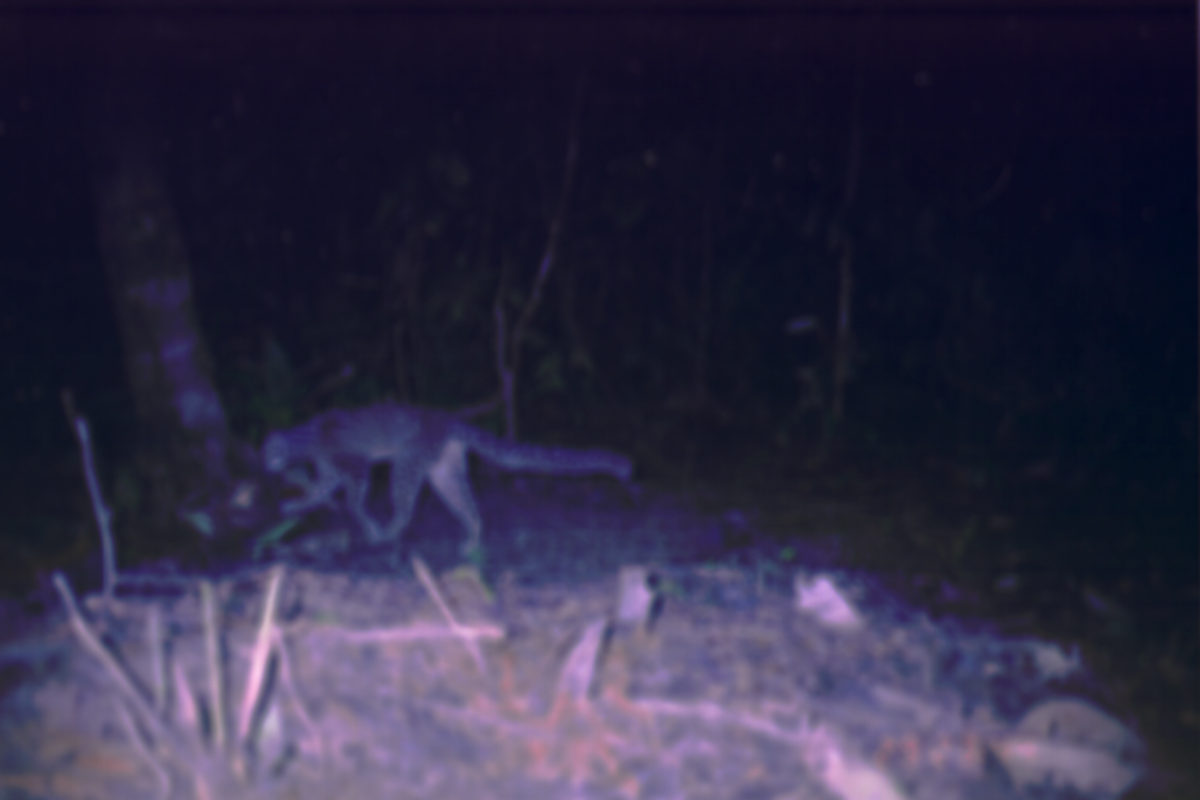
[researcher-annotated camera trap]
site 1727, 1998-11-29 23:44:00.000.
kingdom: Animalia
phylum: Chordata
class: Mammalia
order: Carnivora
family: Felidae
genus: Pardofelis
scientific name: Pardofelis marmorata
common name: marbled cat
Pardofelis marmorata (marbled cat), count 1.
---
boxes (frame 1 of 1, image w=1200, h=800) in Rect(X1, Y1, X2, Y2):
pardofelis marmorata: Rect(261, 401, 634, 551)